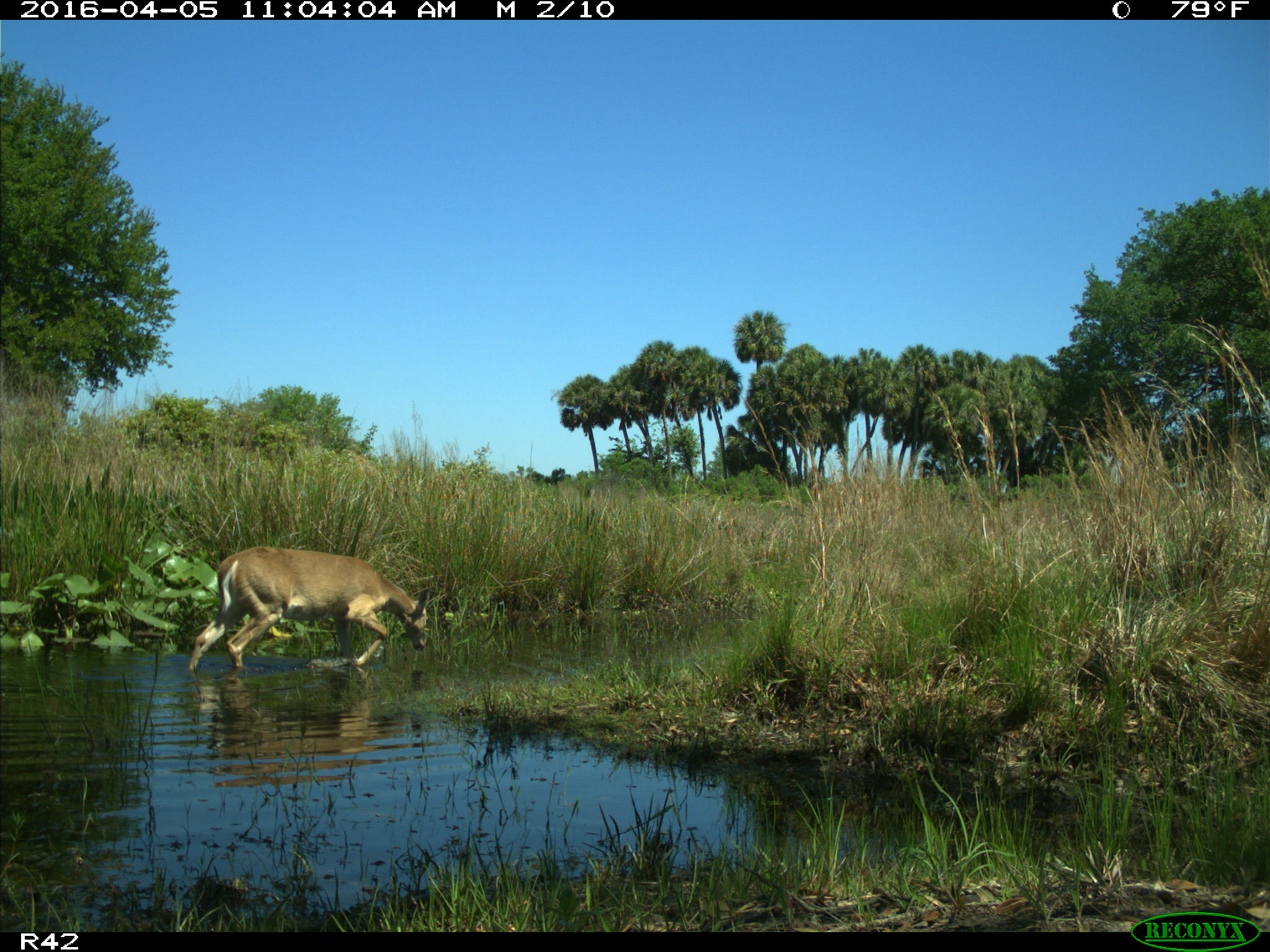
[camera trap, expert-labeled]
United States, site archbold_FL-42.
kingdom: Animalia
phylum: Chordata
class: Mammalia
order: Artiodactyla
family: Cervidae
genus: Odocoileus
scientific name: Odocoileus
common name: deer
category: unidentified deer